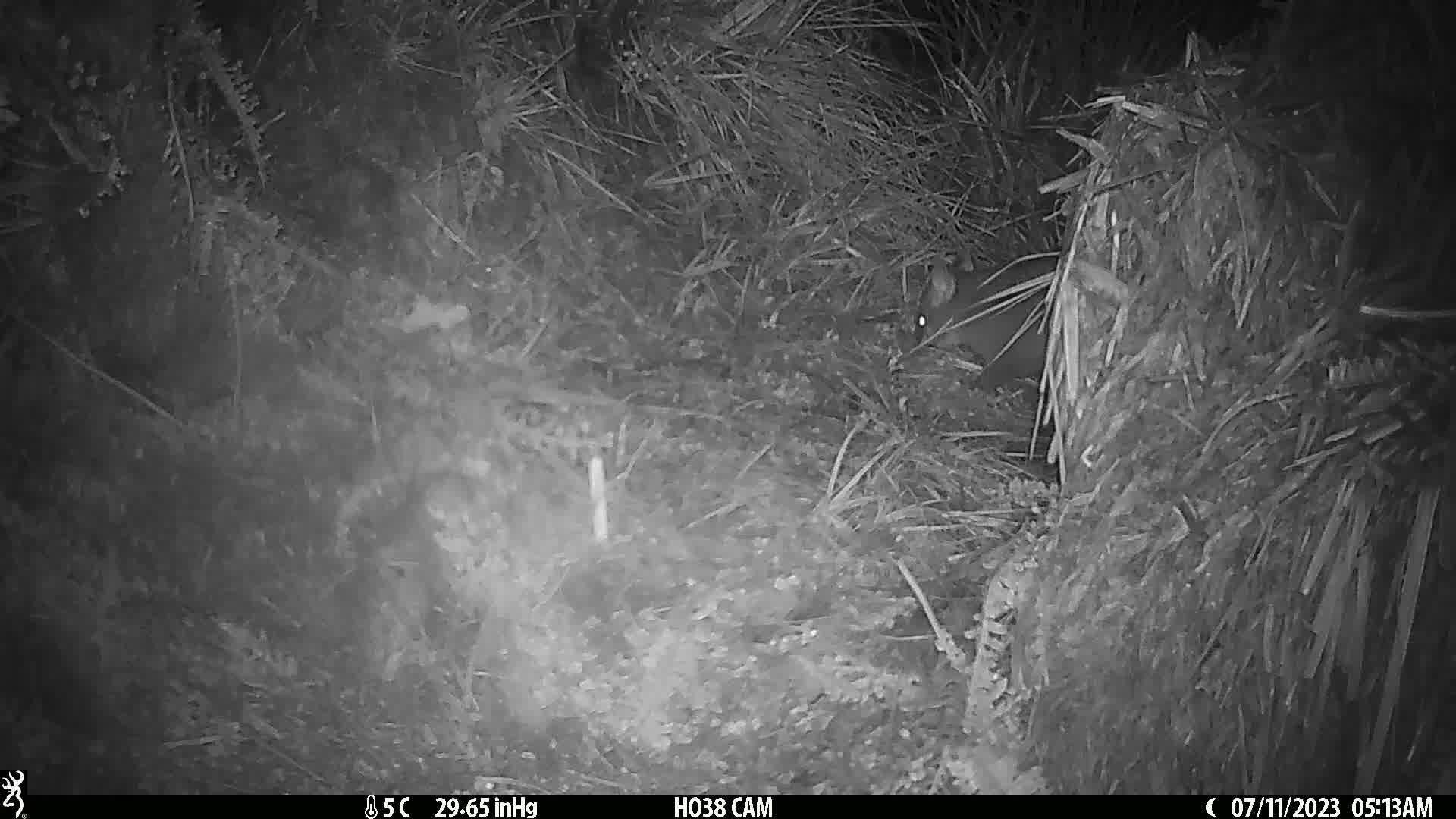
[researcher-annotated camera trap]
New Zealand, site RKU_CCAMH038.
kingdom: Animalia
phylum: Chordata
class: Mammalia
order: Diprotodontia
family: Phalangeridae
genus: Trichosurus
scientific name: Trichosurus vulpecula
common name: common brushtail possum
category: possum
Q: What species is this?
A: Possum (common brushtail possum) (Trichosurus vulpecula).